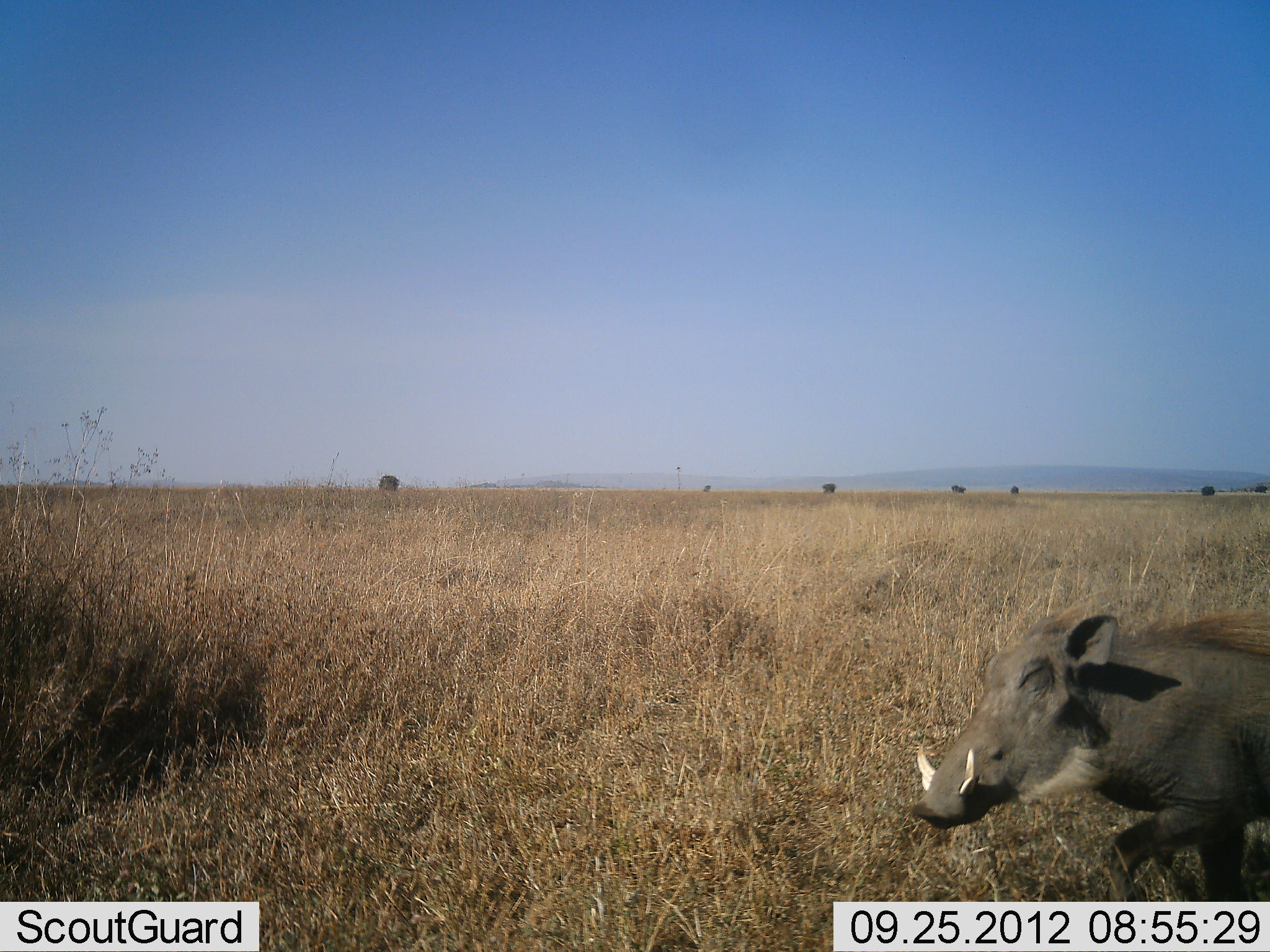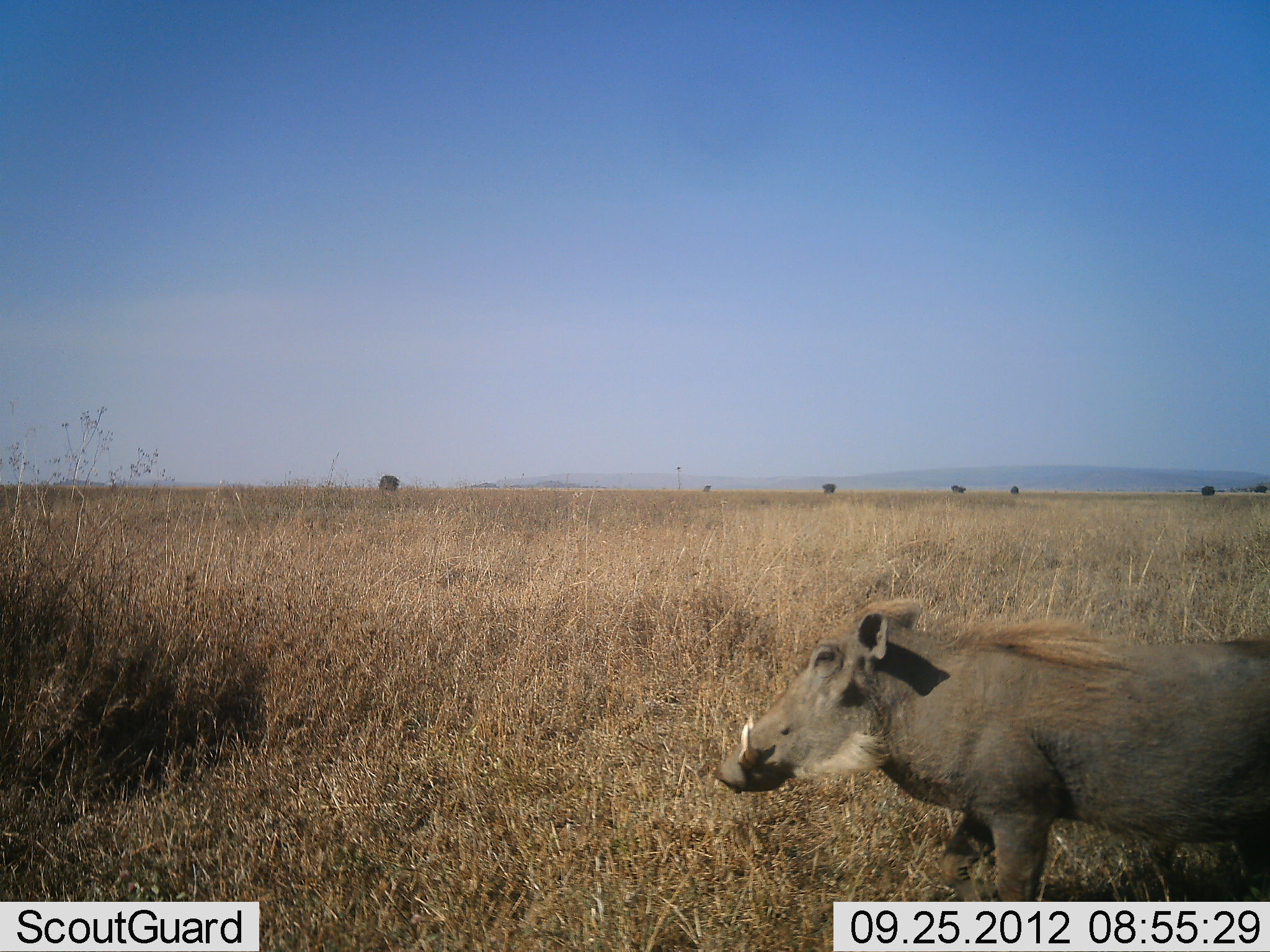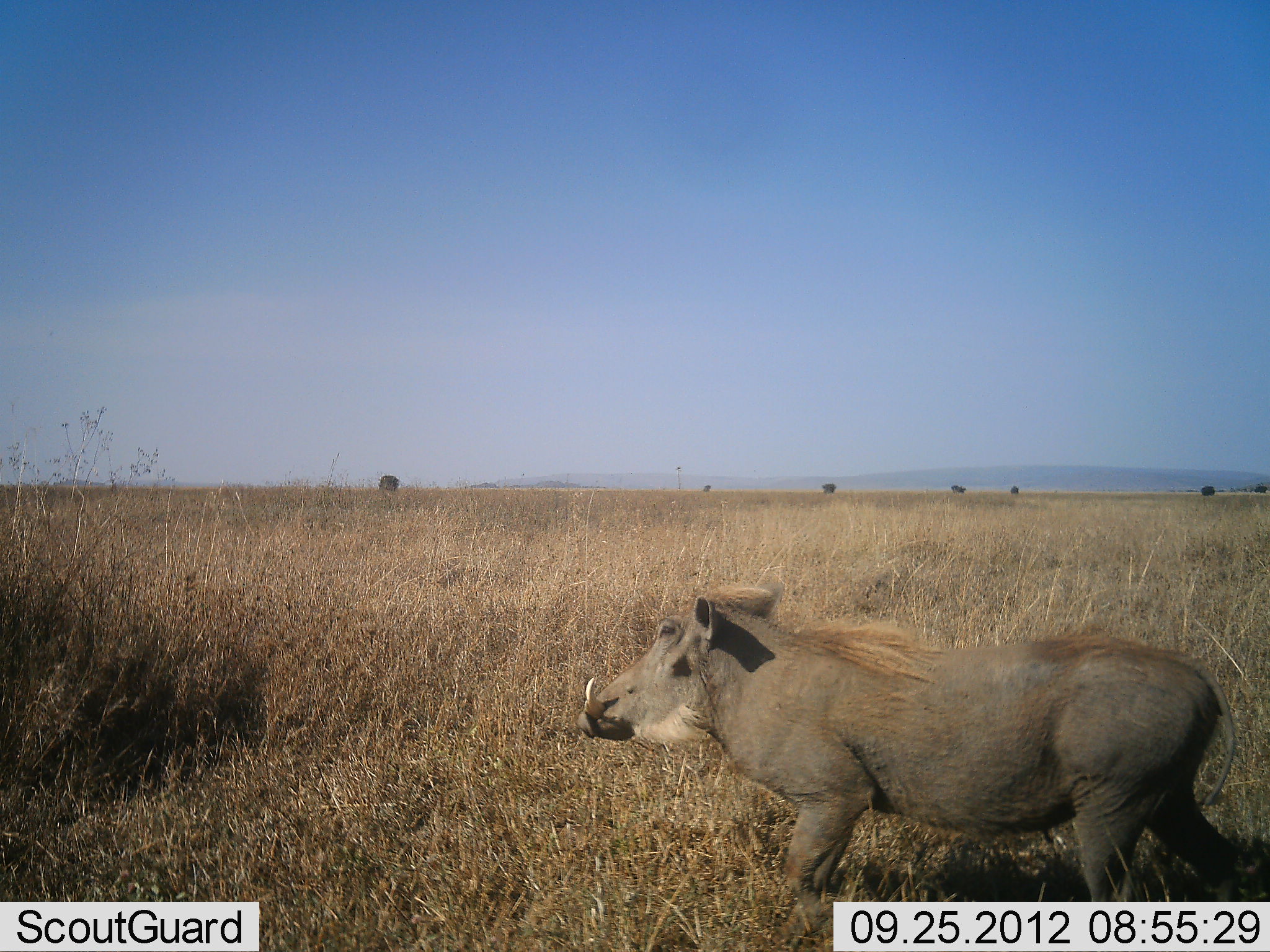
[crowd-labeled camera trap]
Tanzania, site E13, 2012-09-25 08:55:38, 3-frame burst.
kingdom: Animalia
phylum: Chordata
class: Mammalia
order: Artiodactyla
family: Suidae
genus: Phacochoerus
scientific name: Phacochoerus africanus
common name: warthog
Warthog (Phacochoerus africanus), count 1. Behavior (volunteer vote fractions): standing 0%, resting 0%, moving 100%, interacting 0%. Young present (vote fraction): 0%. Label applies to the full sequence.